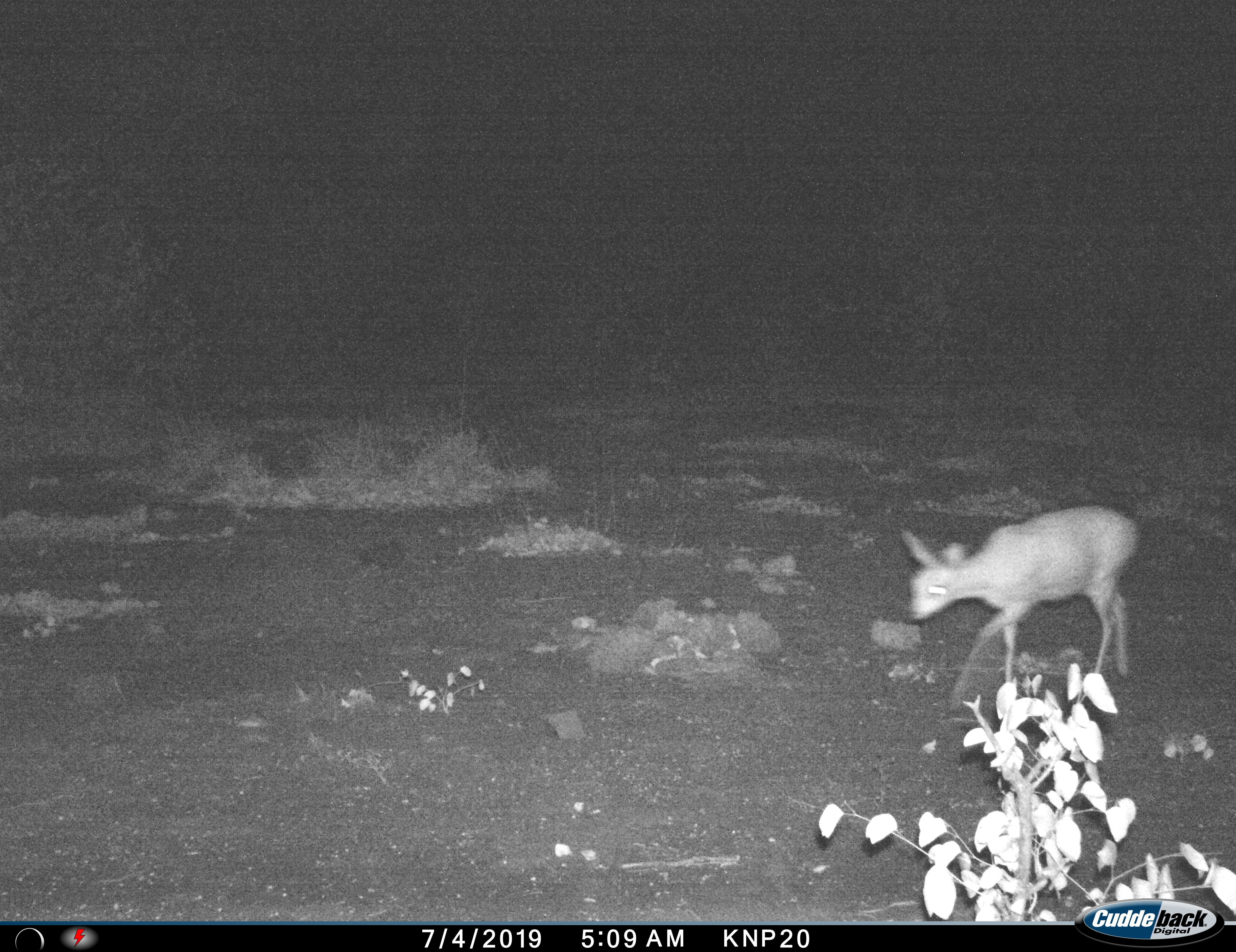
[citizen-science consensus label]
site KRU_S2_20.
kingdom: Animalia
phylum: Chordata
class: Mammalia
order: Artiodactyla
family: Bovidae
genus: Madoqua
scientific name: Madoqua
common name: dik-dik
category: dikdik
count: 1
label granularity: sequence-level